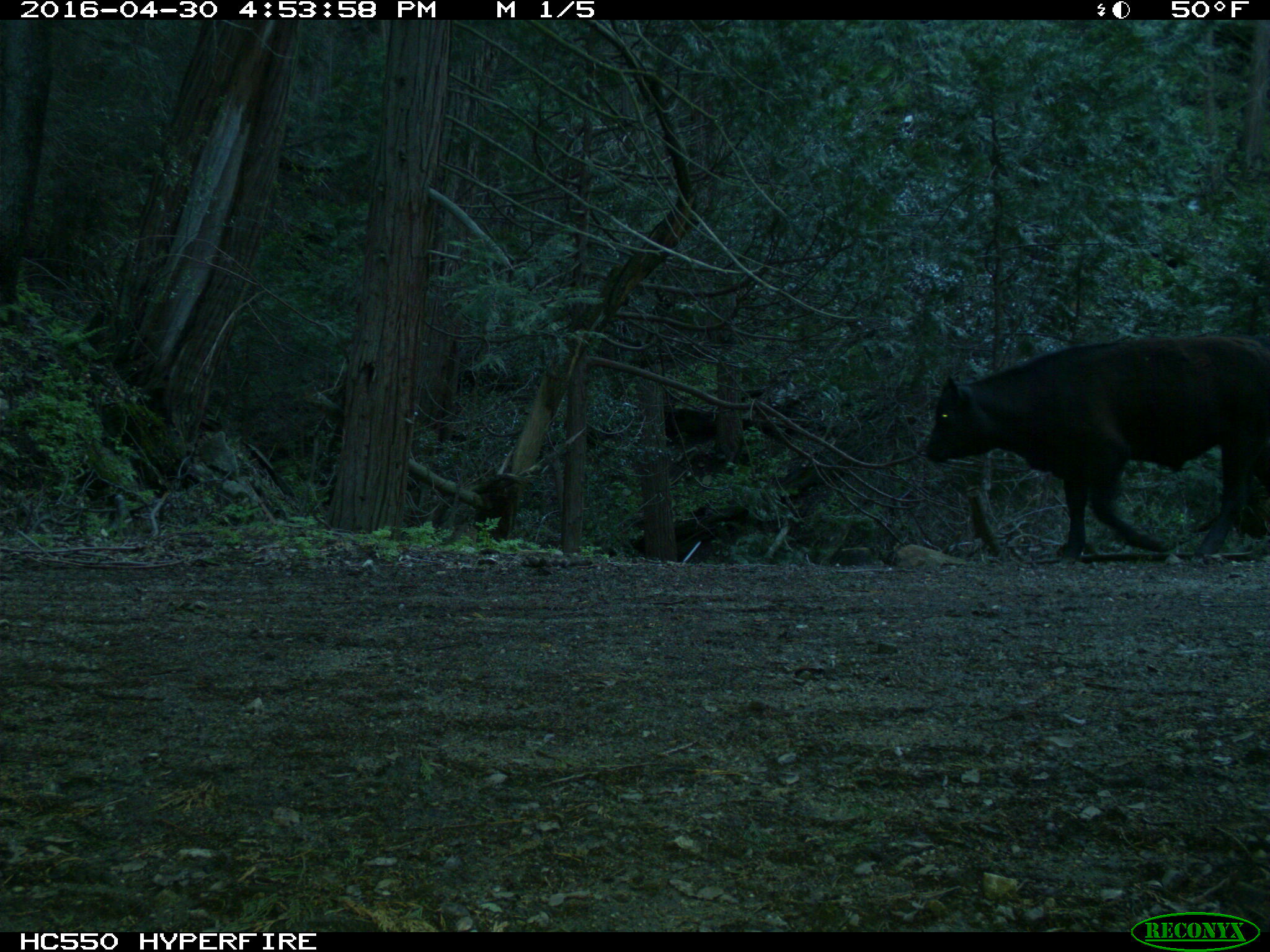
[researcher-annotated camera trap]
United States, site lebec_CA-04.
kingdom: Animalia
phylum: Chordata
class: Mammalia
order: Artiodactyla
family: Bovidae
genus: Bos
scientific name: Bos taurus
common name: domestic cow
Bos taurus (domestic cow).